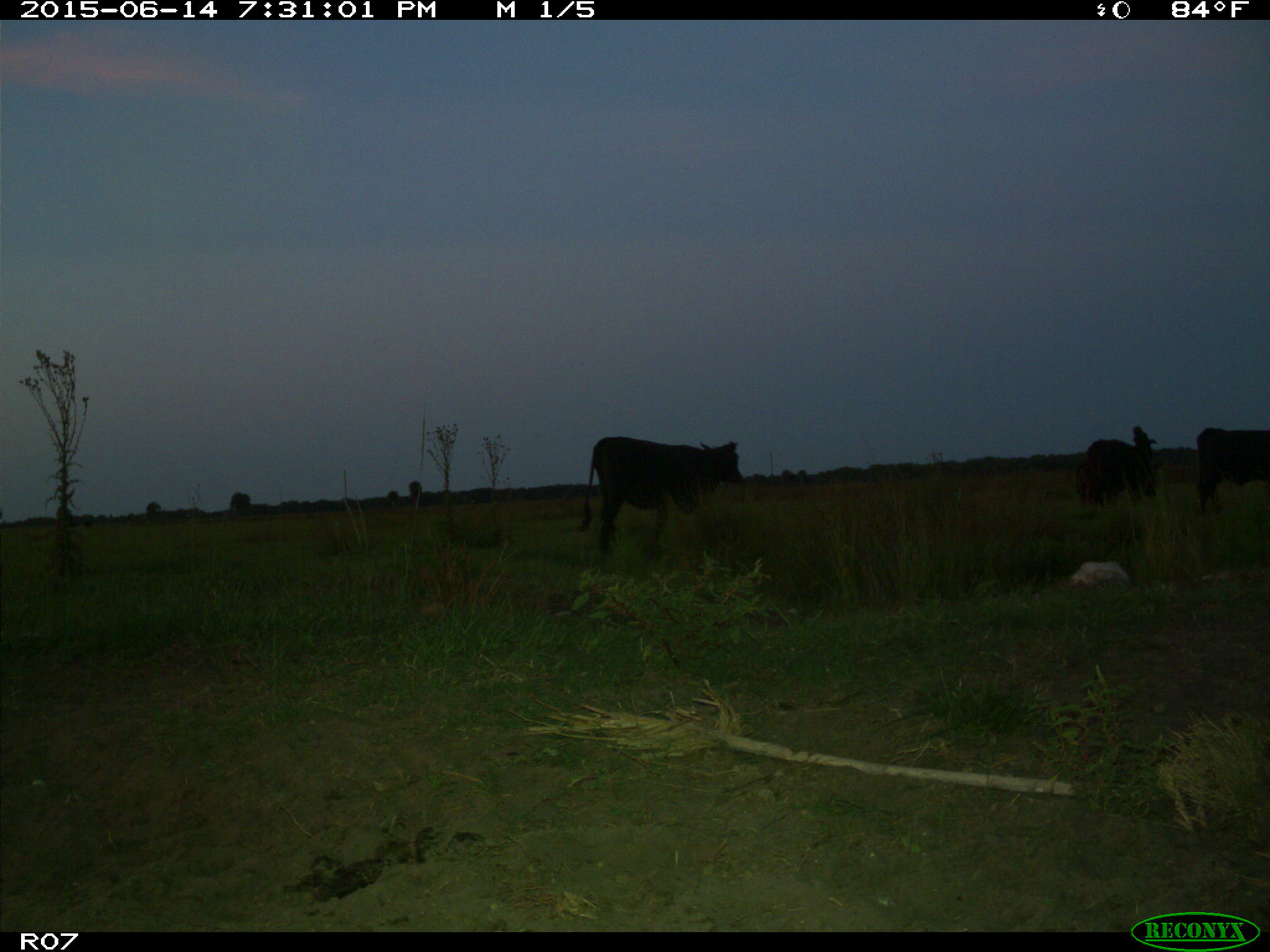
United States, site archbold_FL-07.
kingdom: Animalia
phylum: Chordata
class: Mammalia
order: Artiodactyla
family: Bovidae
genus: Bos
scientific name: Bos taurus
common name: domestic cow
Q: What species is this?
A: Bos taurus (domestic cow).